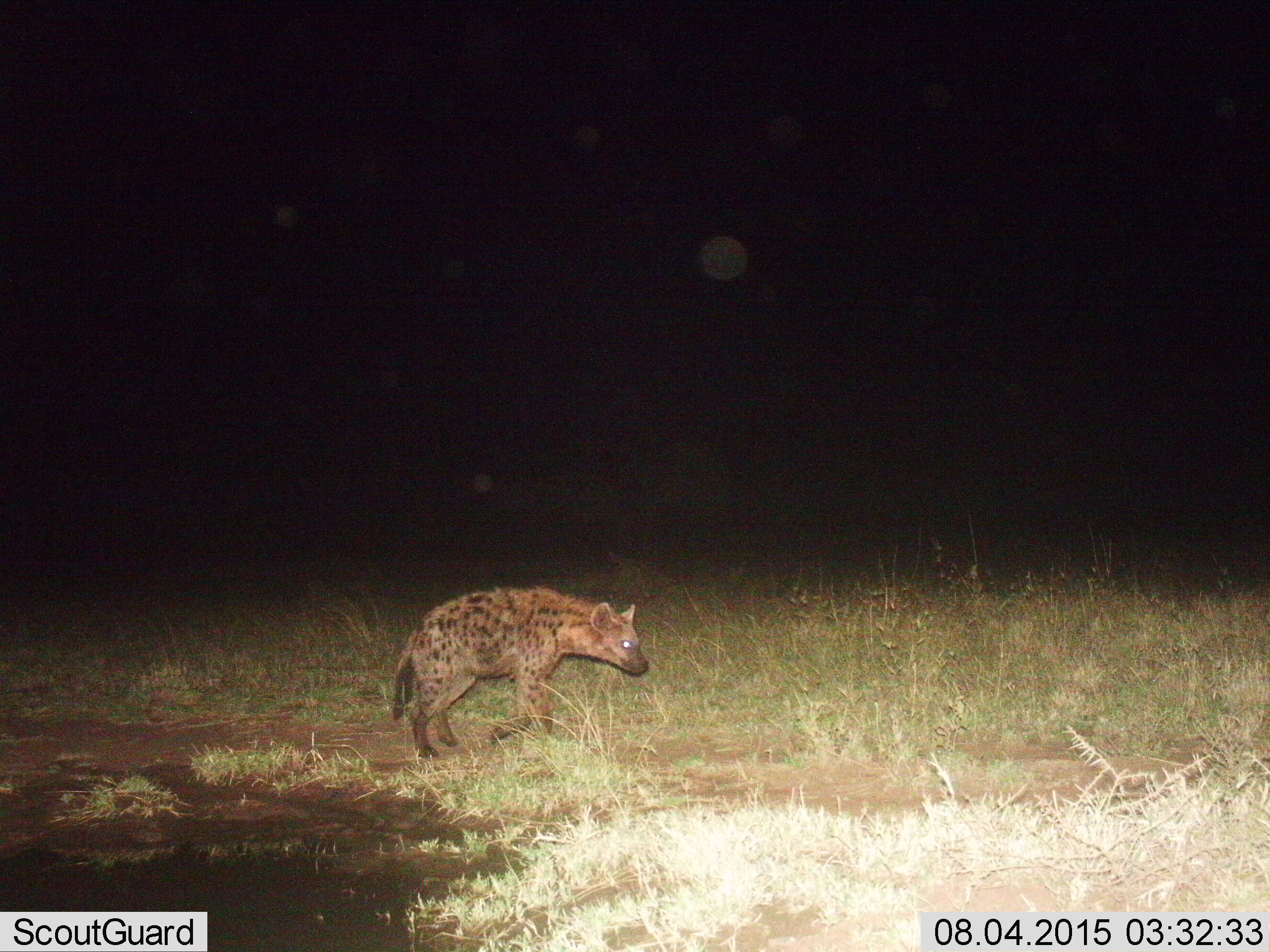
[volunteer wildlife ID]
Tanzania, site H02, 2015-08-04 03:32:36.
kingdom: Animalia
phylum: Chordata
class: Mammalia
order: Carnivora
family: Hyaenidae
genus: Crocuta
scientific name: Crocuta crocuta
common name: spotted hyena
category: hyenaspotted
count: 1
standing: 30%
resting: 10%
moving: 70%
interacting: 0%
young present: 0%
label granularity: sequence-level